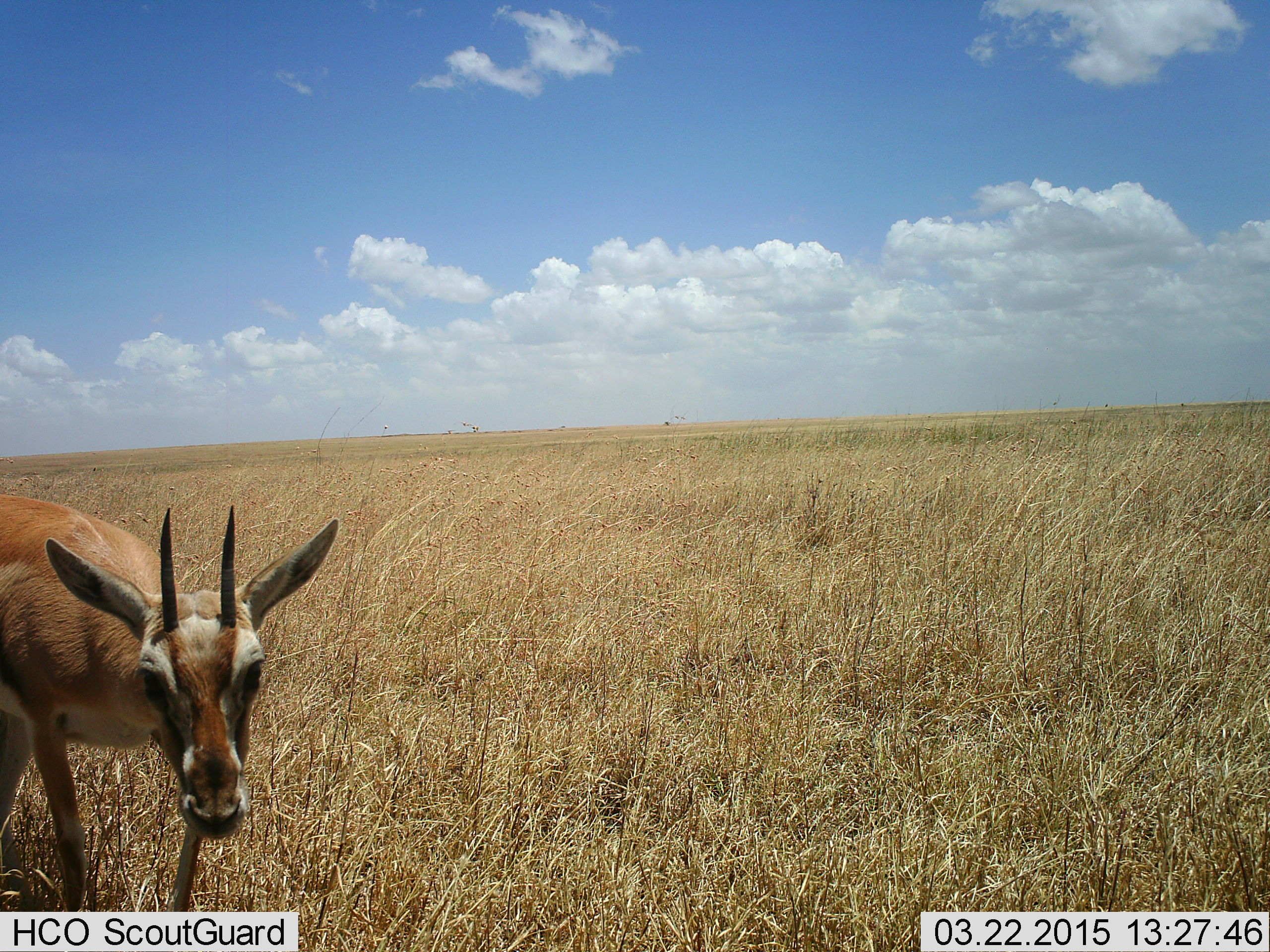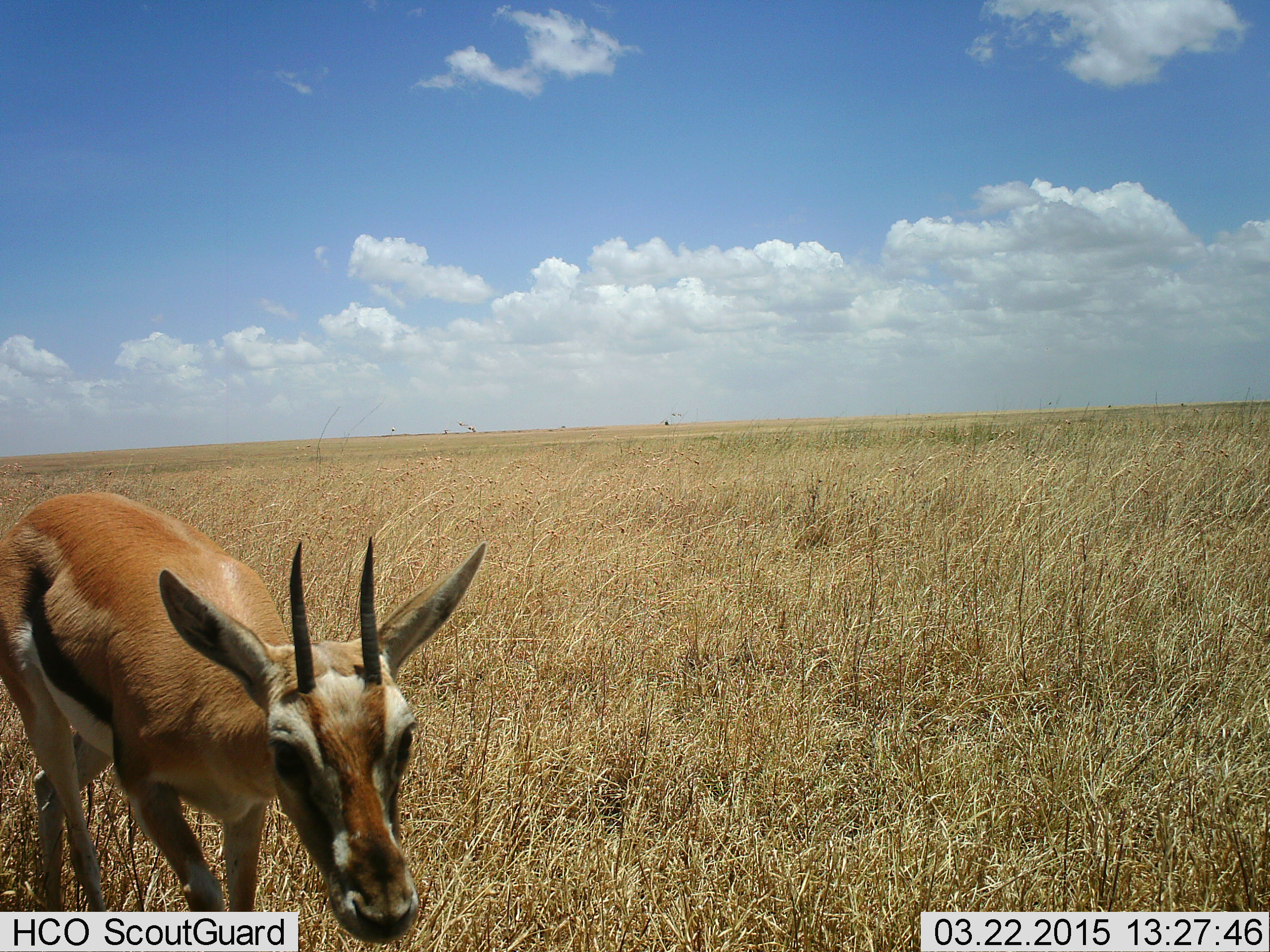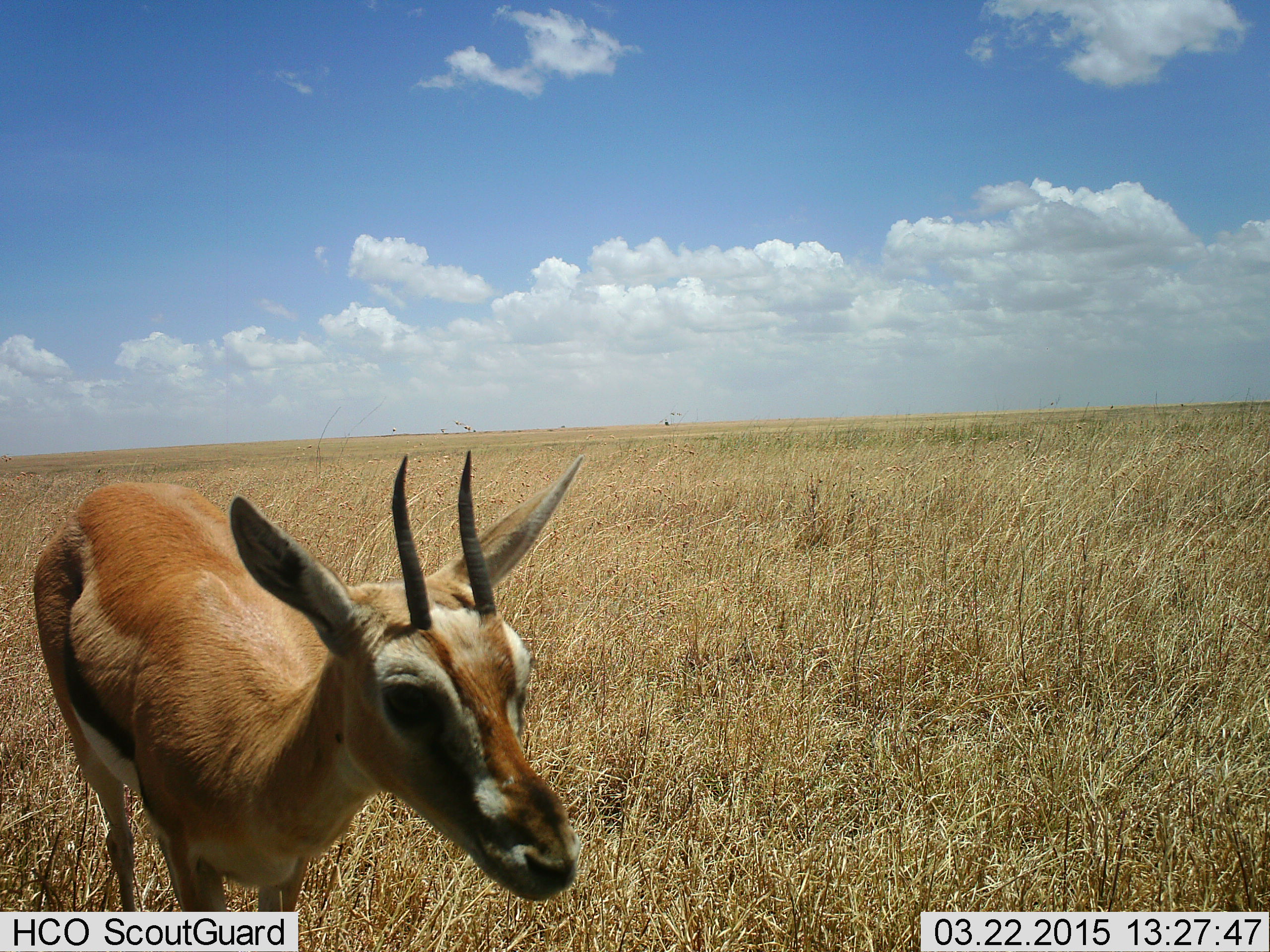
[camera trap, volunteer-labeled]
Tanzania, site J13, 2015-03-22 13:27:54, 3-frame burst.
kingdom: Animalia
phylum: Chordata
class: Mammalia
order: Artiodactyla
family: Bovidae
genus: Eudorcas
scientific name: Eudorcas thomsonii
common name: thomson's gazelle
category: gazellethomsons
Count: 1.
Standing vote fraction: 20%.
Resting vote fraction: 0%.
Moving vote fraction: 80%.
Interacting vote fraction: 0%.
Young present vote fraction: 0%.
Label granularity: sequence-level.